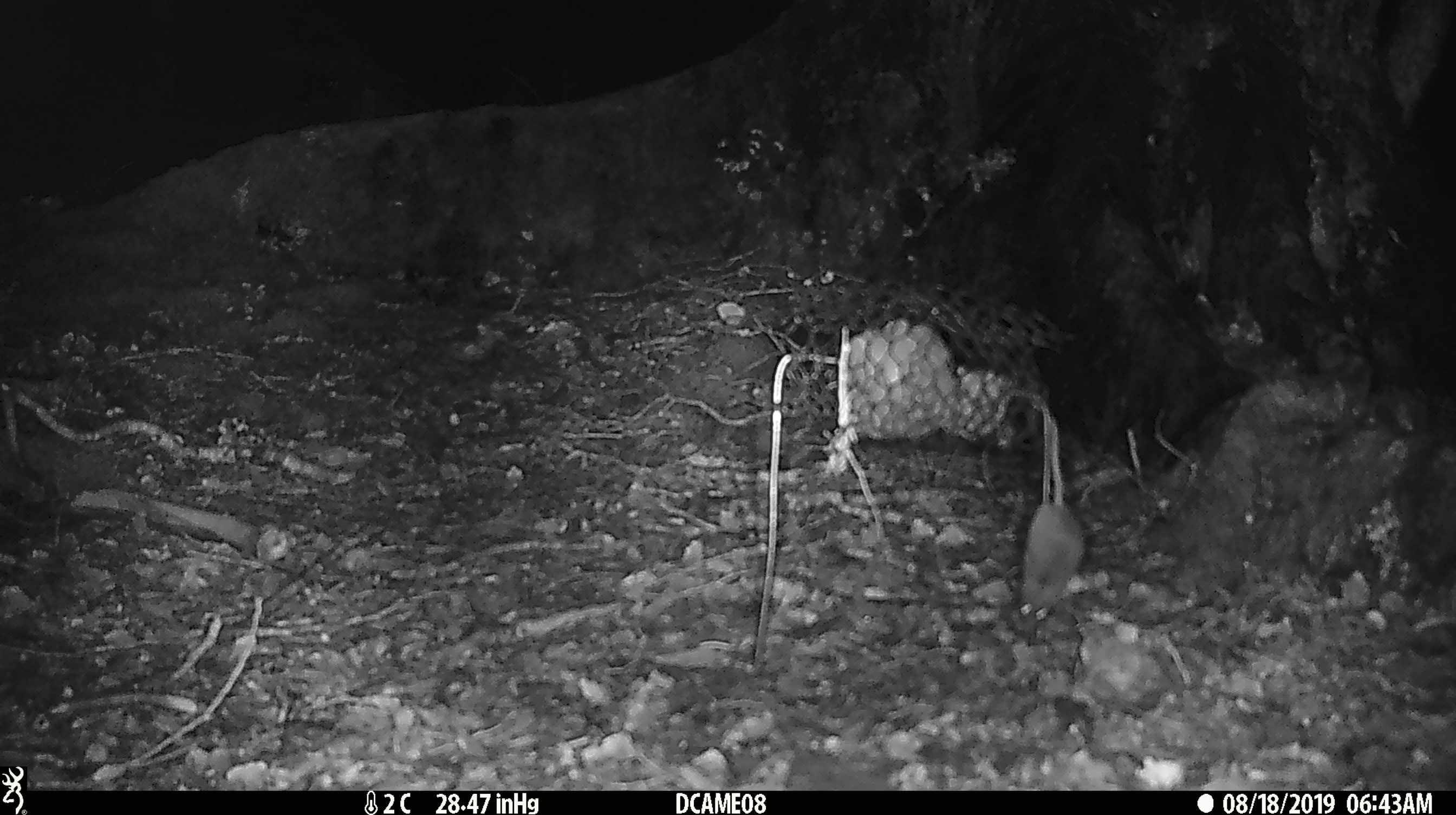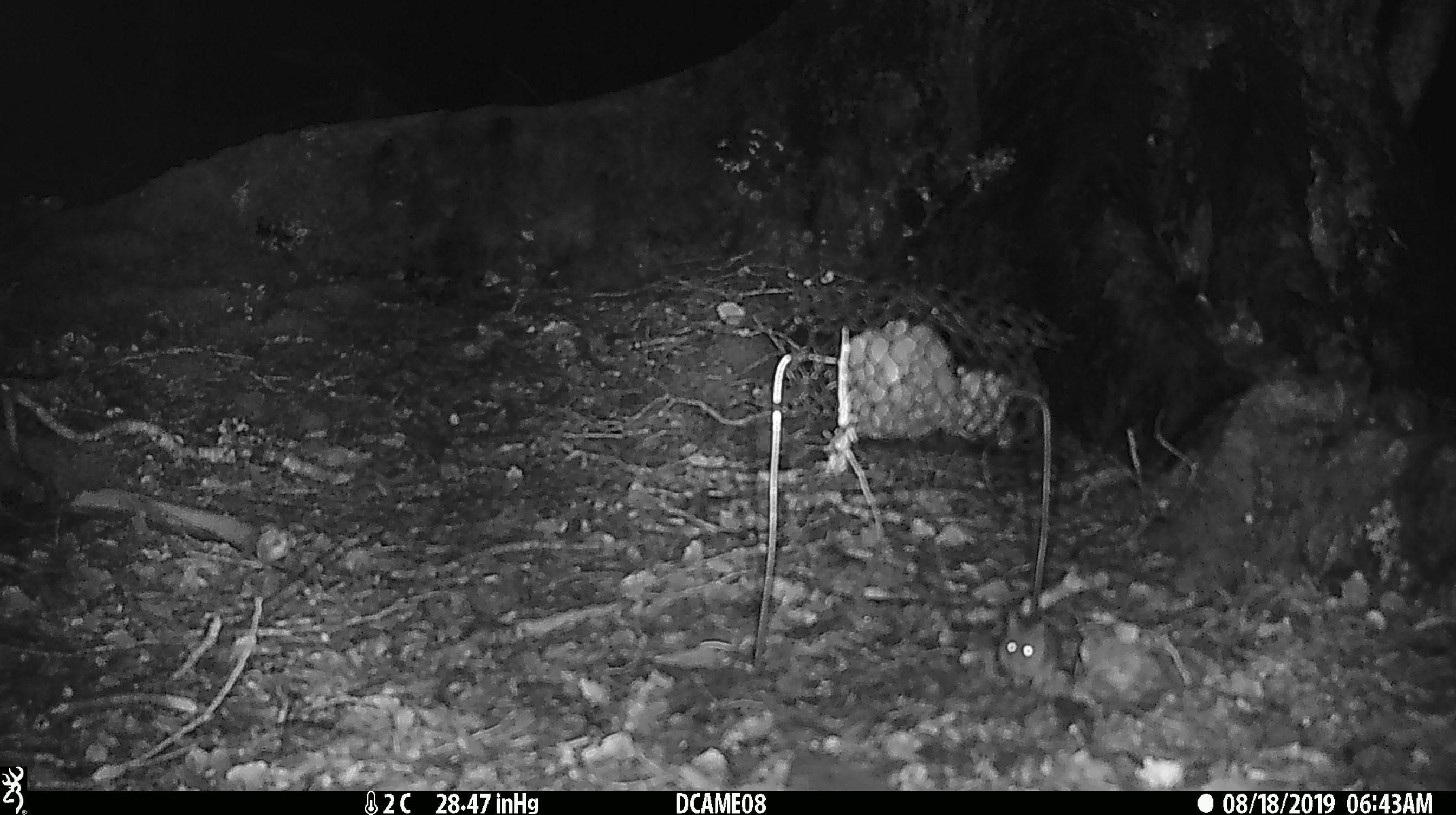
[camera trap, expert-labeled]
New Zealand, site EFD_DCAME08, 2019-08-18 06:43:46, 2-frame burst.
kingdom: Animalia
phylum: Chordata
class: Mammalia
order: Rodentia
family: Muridae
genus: Mus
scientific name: Mus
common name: mouse